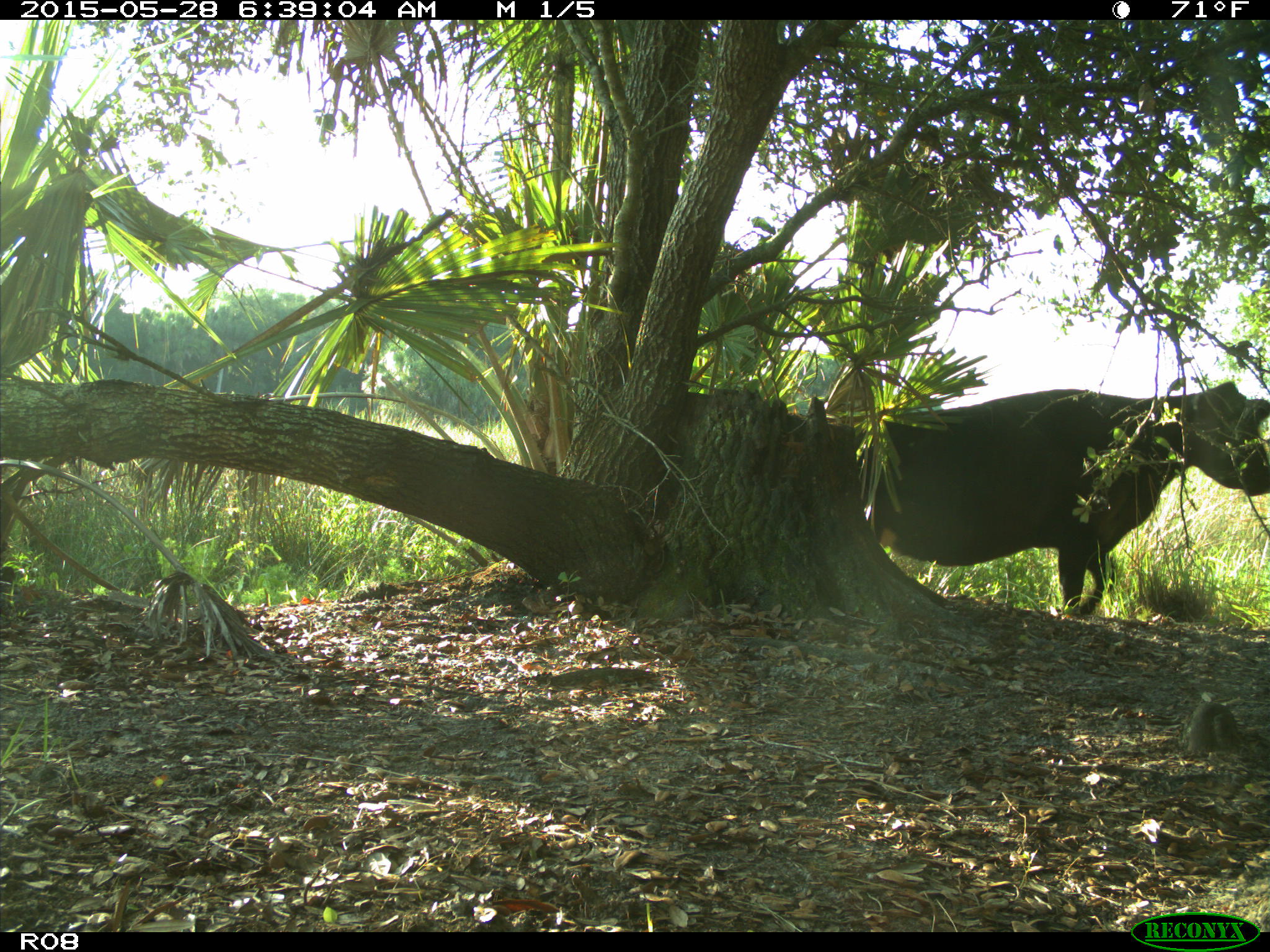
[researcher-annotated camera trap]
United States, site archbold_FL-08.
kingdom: Animalia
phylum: Chordata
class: Mammalia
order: Artiodactyla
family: Bovidae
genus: Bos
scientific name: Bos taurus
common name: domestic cow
Bos taurus (domestic cow).